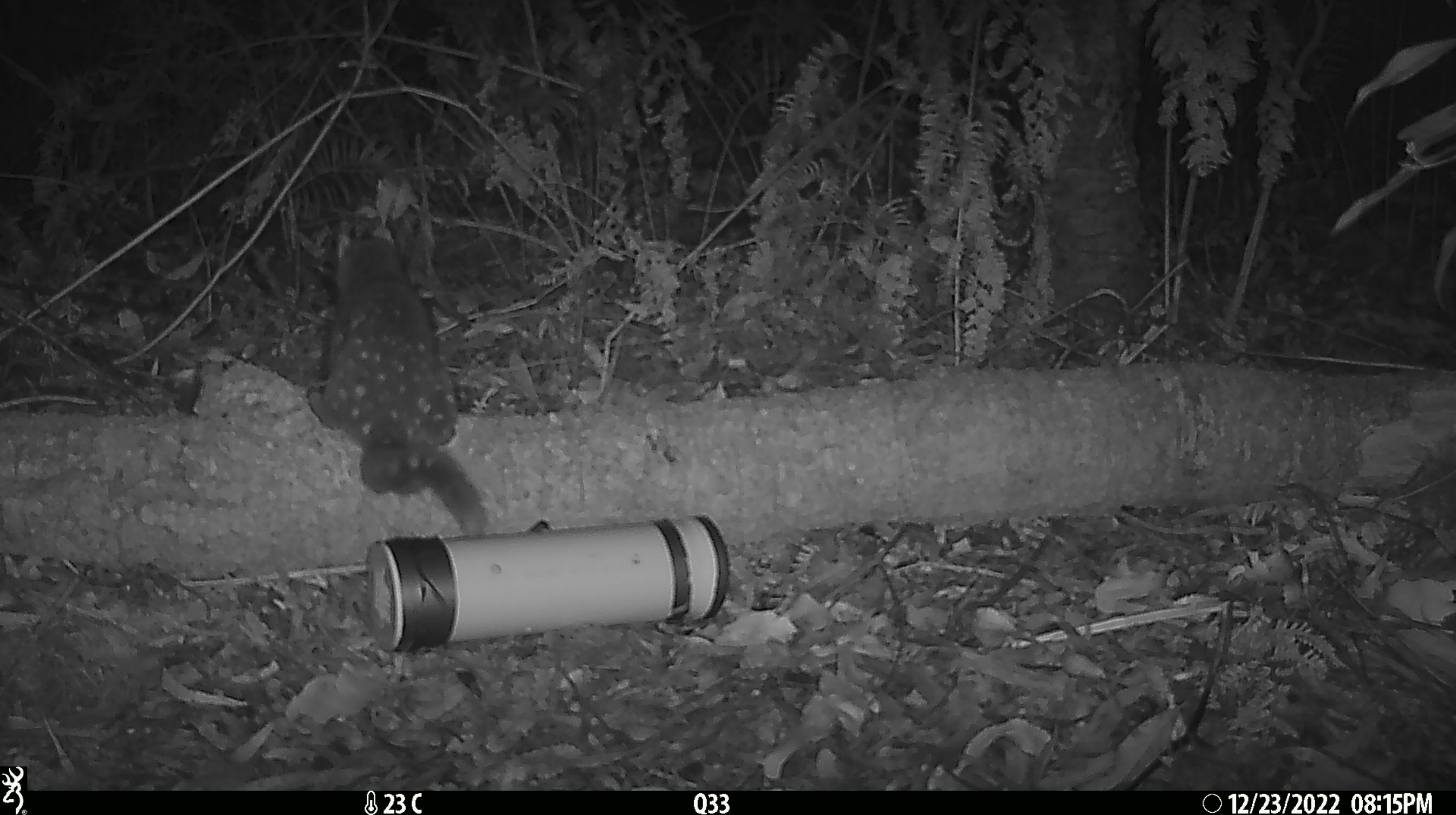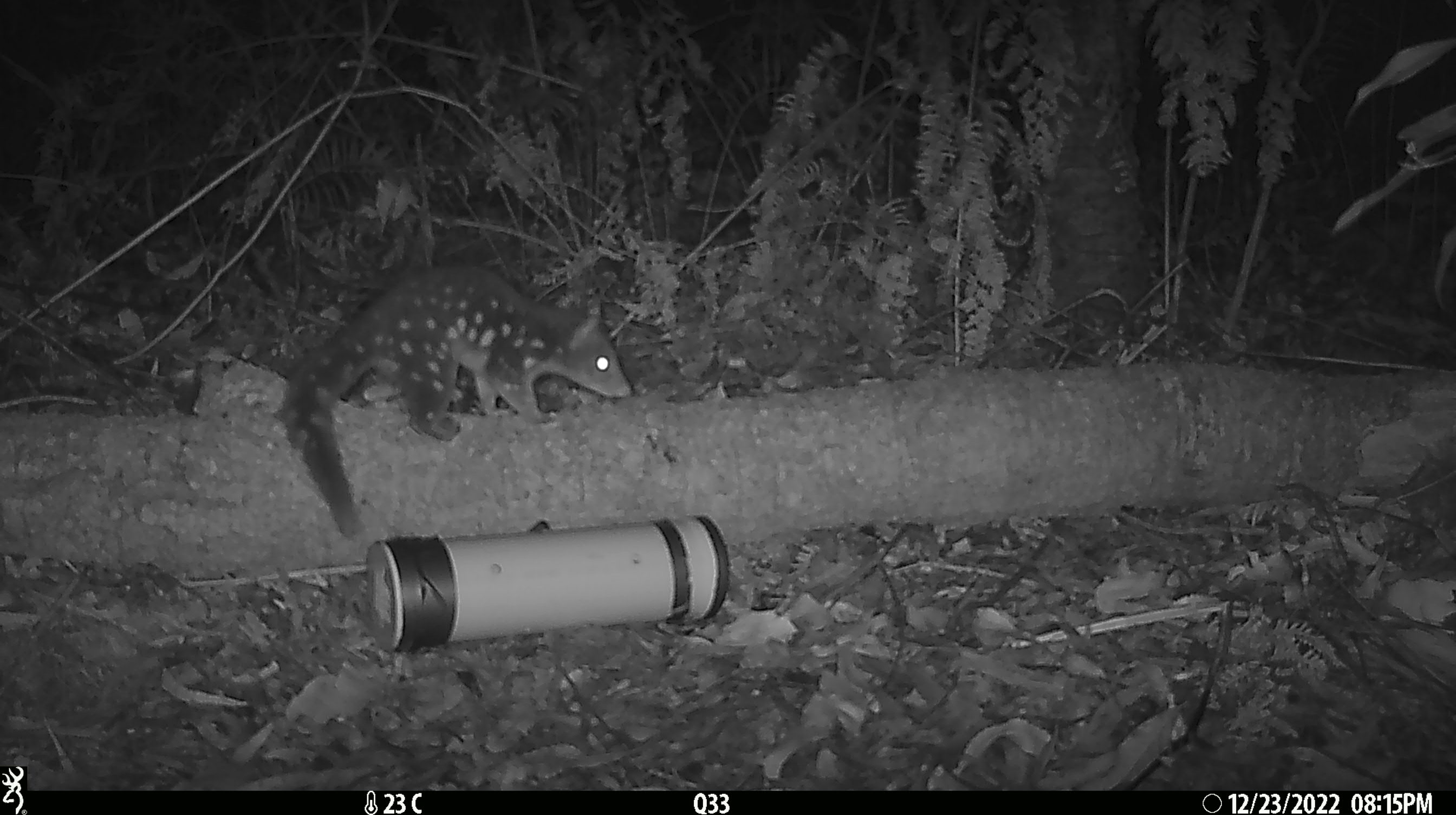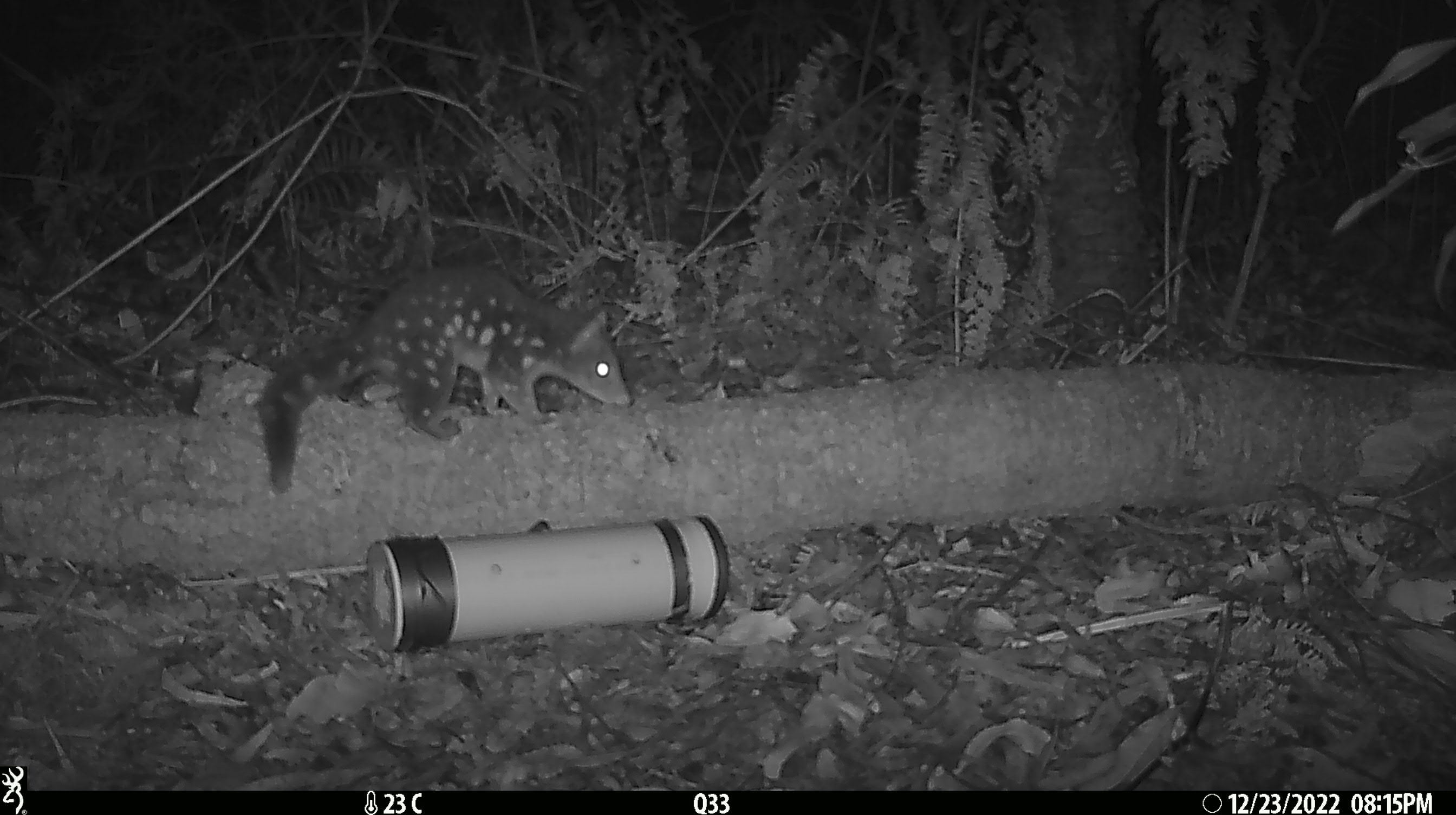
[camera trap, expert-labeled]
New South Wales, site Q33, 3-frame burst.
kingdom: Animalia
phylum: Chordata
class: Mammalia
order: Dasyuromorphia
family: Dasyuridae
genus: Dasyurus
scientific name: Dasyurus maculatus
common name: spotted-tailed quoll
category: quoll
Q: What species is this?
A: Quoll (spotted-tailed quoll) (Dasyurus maculatus).